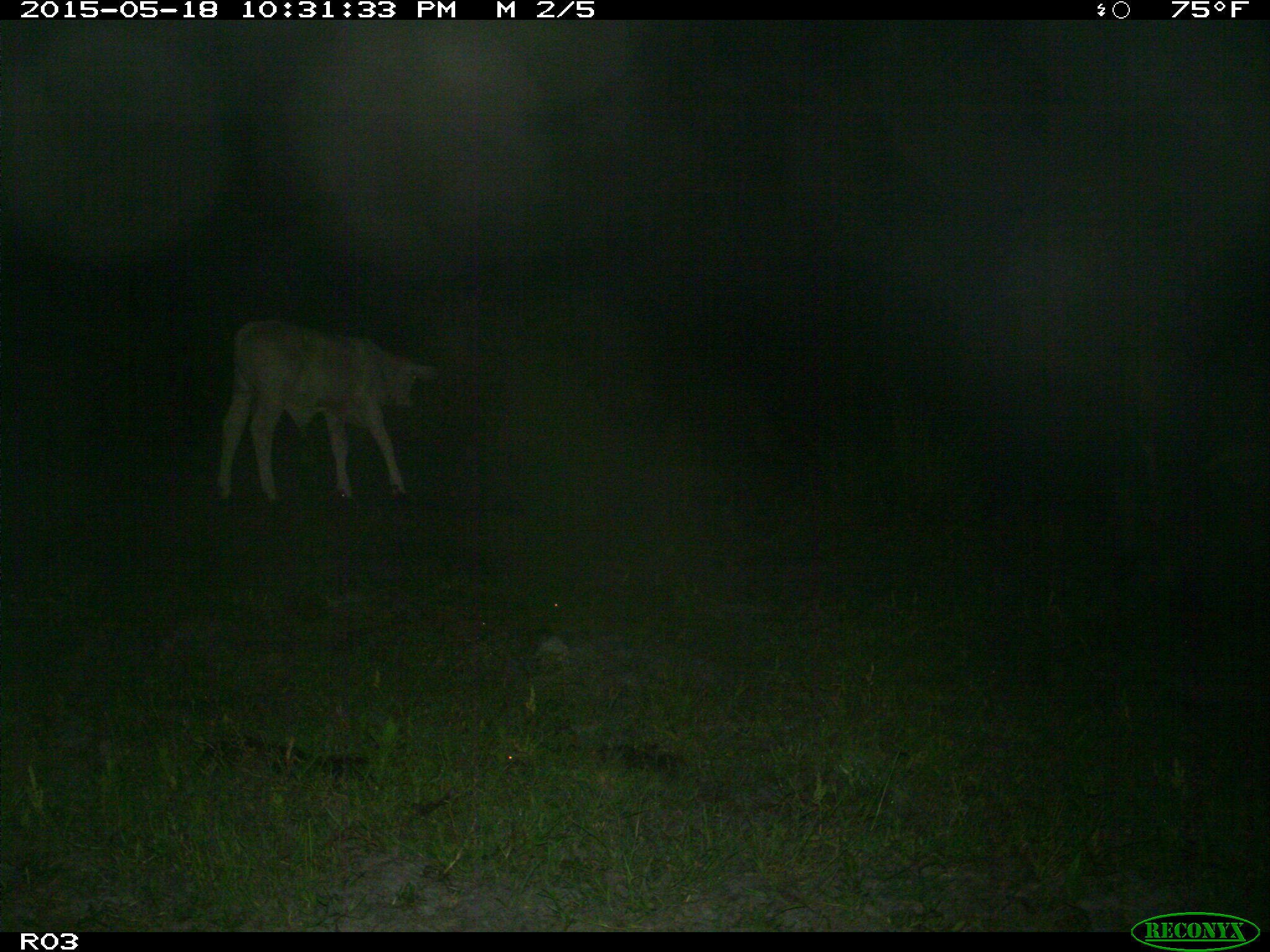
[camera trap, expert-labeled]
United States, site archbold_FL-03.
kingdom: Animalia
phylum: Chordata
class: Mammalia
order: Artiodactyla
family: Bovidae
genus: Bos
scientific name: Bos taurus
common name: domestic cow